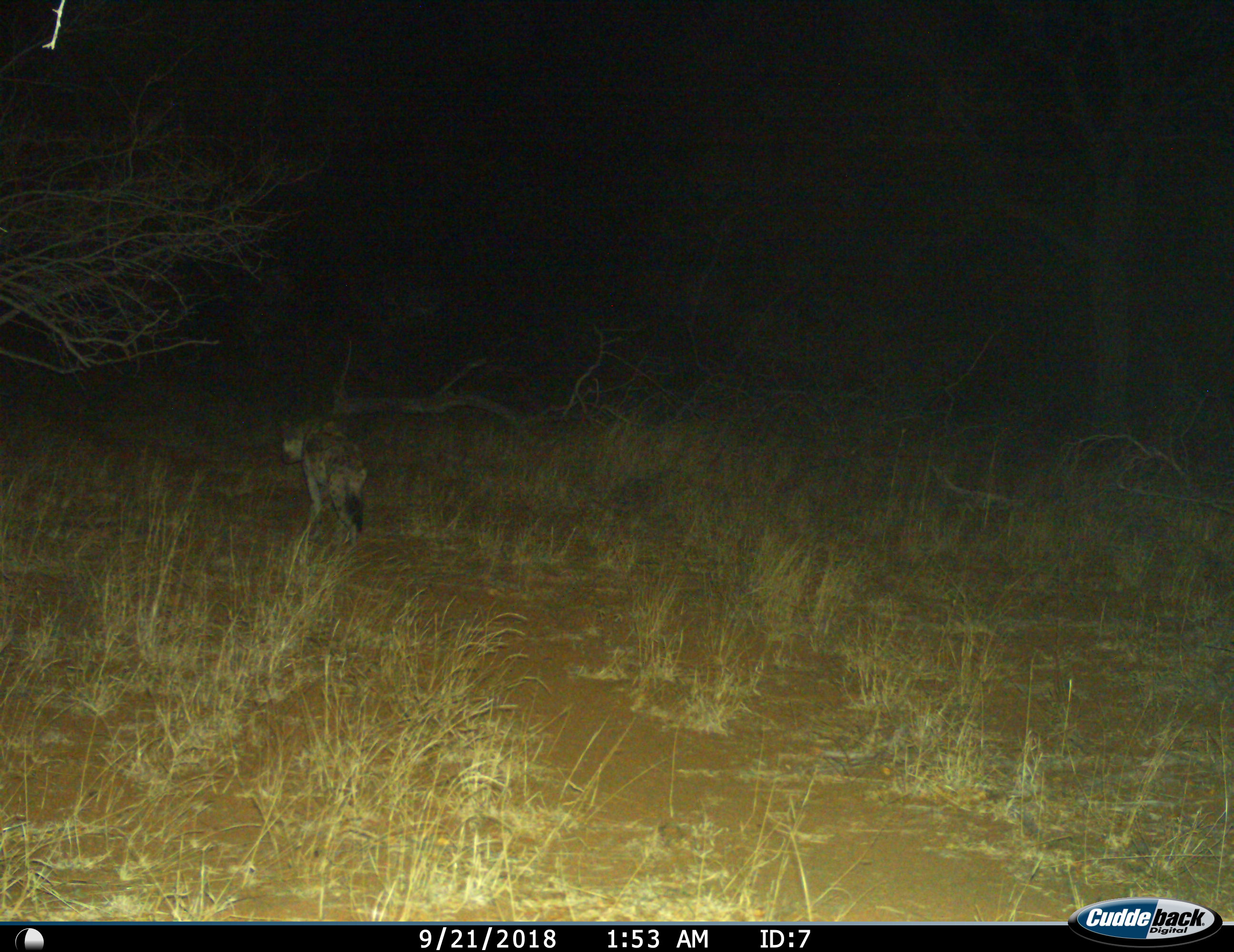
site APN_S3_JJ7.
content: unidentified animal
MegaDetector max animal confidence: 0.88